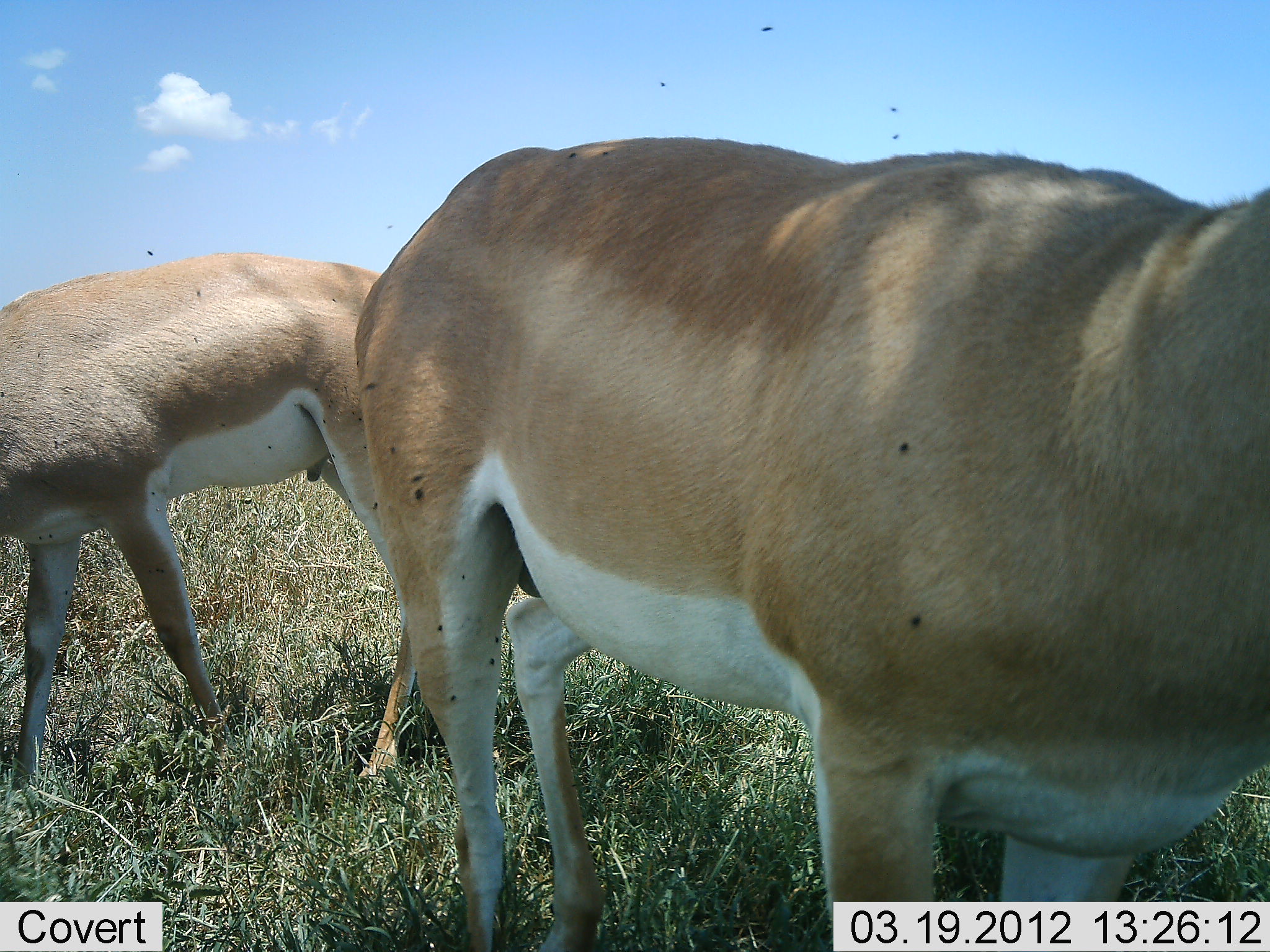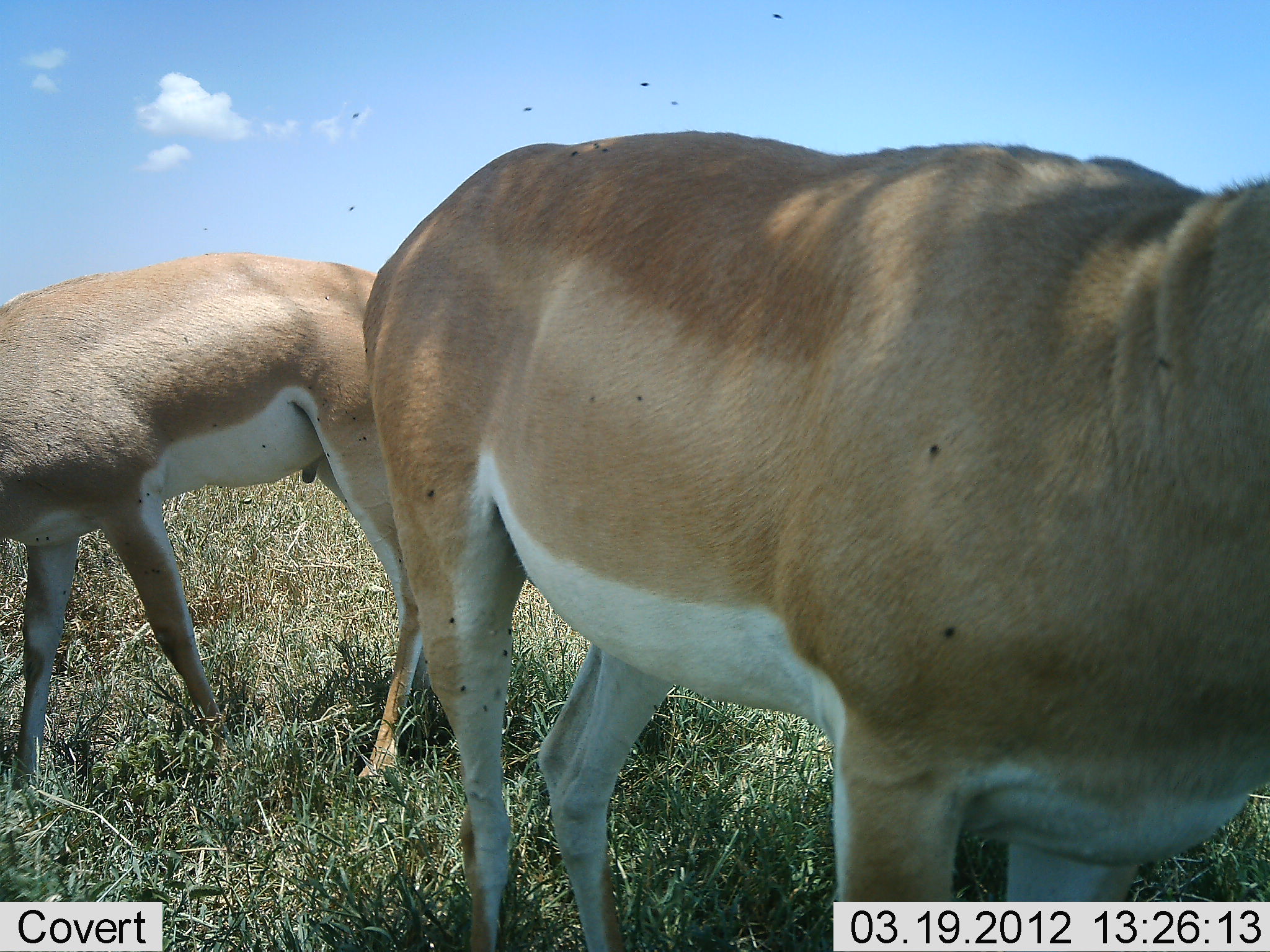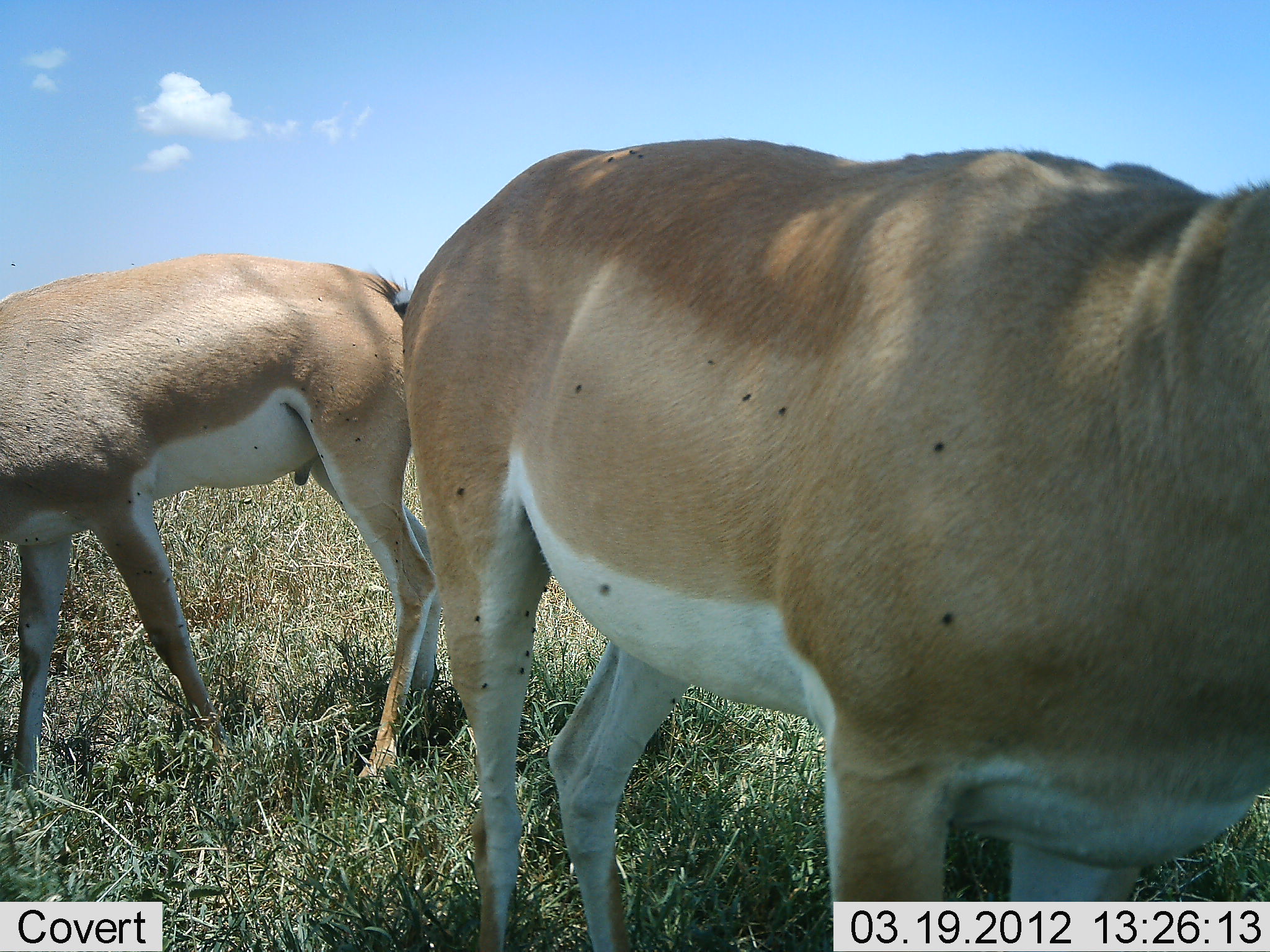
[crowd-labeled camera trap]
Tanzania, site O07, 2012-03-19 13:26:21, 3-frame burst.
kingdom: Animalia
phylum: Chordata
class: Mammalia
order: Artiodactyla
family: Bovidae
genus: Nanger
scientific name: Nanger granti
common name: grant's gazelle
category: gazellegrants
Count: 2.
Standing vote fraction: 100%.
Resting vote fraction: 0%.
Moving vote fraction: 0%.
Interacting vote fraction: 0%.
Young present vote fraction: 0%.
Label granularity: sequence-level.